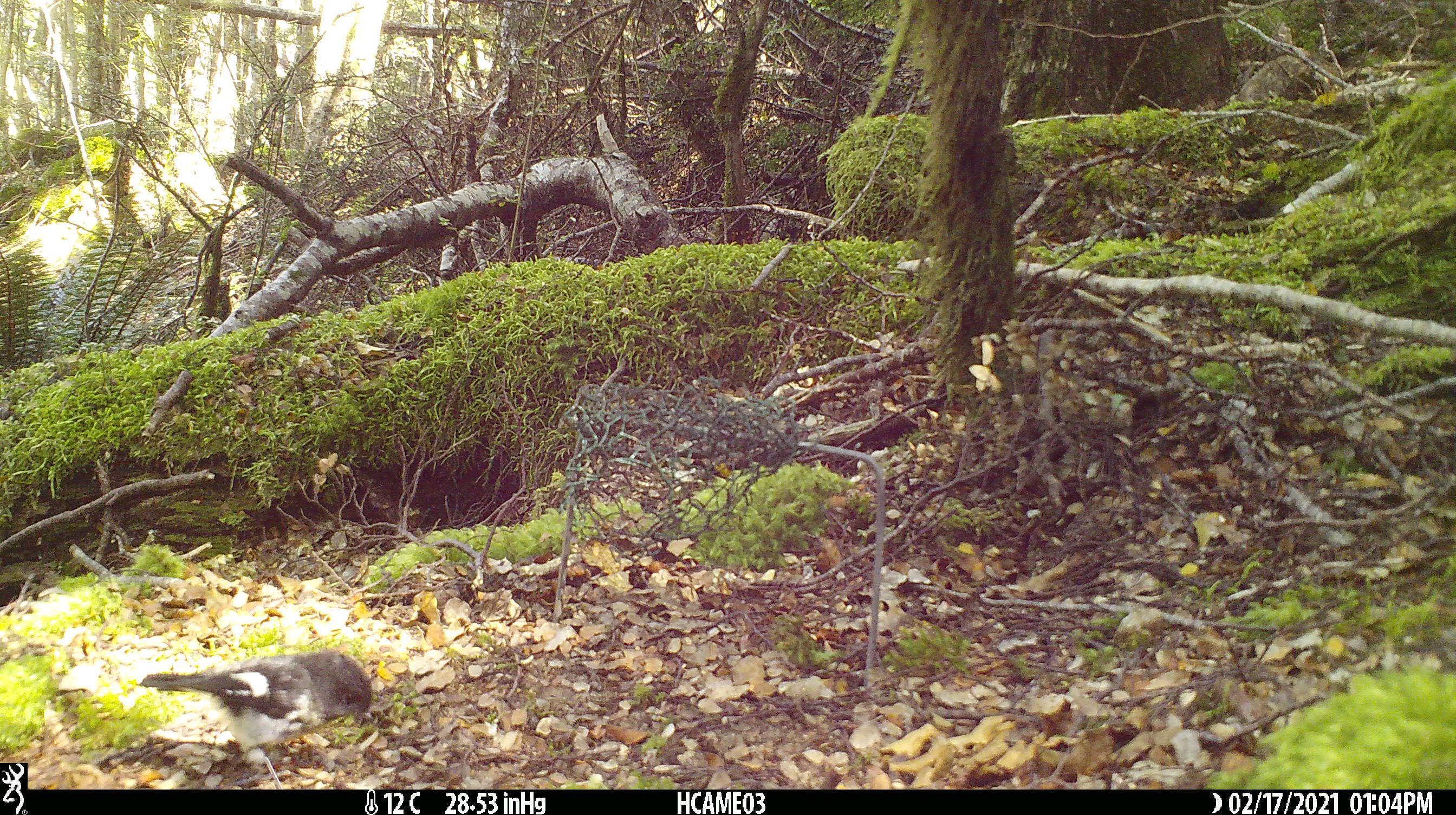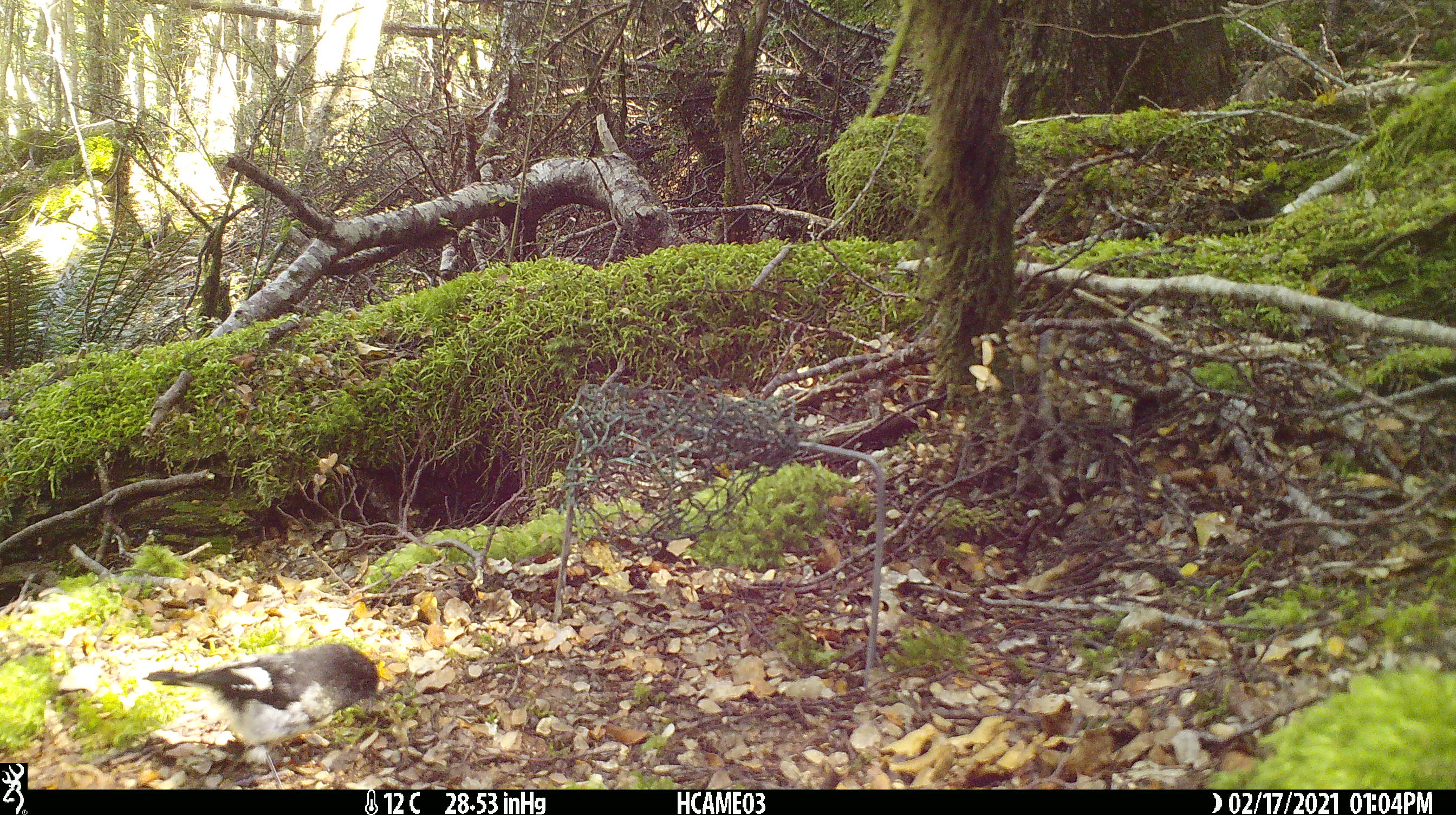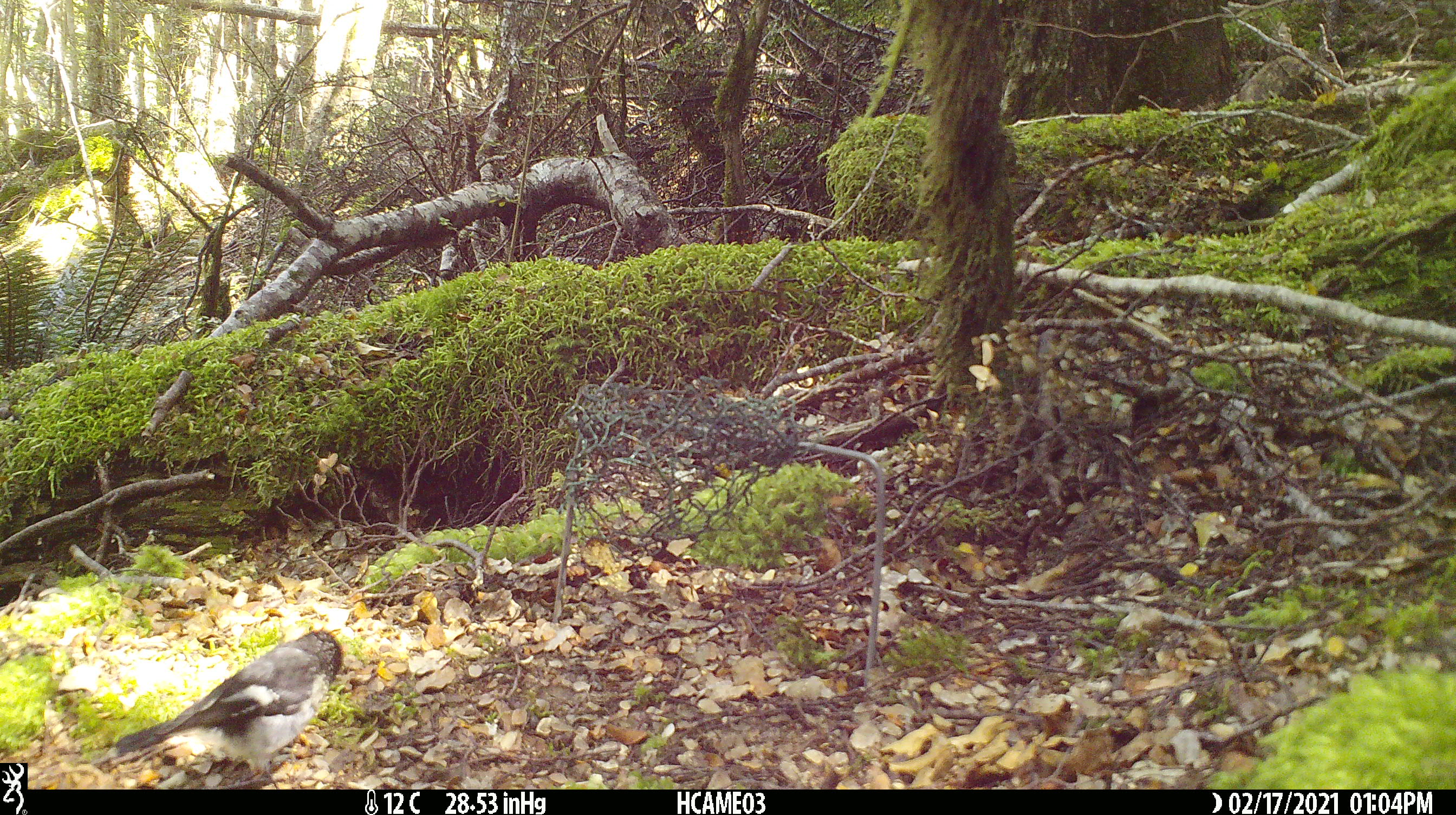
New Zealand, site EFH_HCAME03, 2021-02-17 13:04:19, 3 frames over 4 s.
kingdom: Animalia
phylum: Chordata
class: Aves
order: Passeriformes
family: Petroicidae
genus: Petroica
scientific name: Petroica macrocephala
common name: tomtit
Tomtit (Petroica macrocephala).